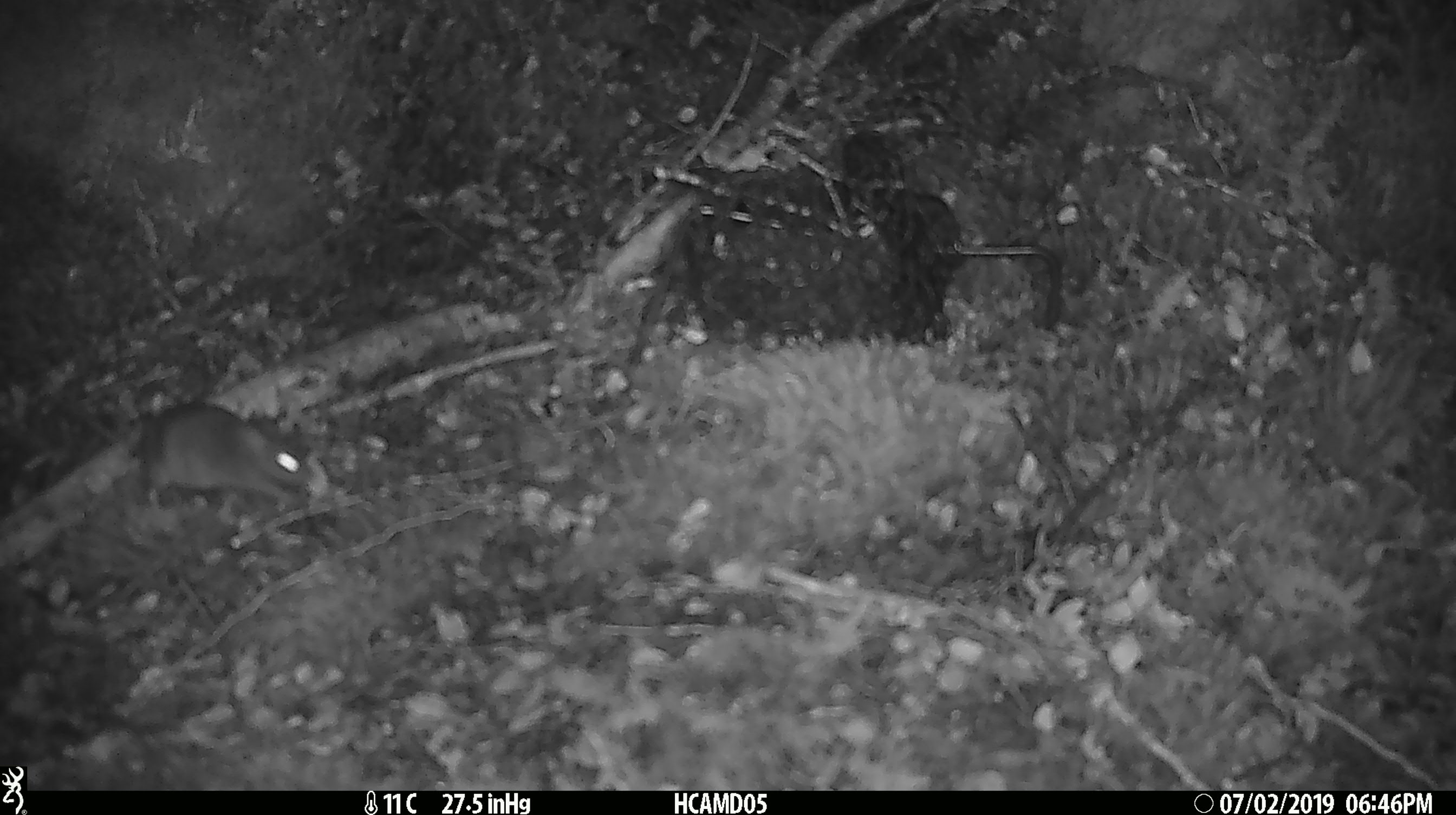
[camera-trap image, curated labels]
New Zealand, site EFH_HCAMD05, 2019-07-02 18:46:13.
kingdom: Animalia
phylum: Chordata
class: Mammalia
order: Rodentia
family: Muridae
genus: Mus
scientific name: Mus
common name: mouse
Mouse (Mus).